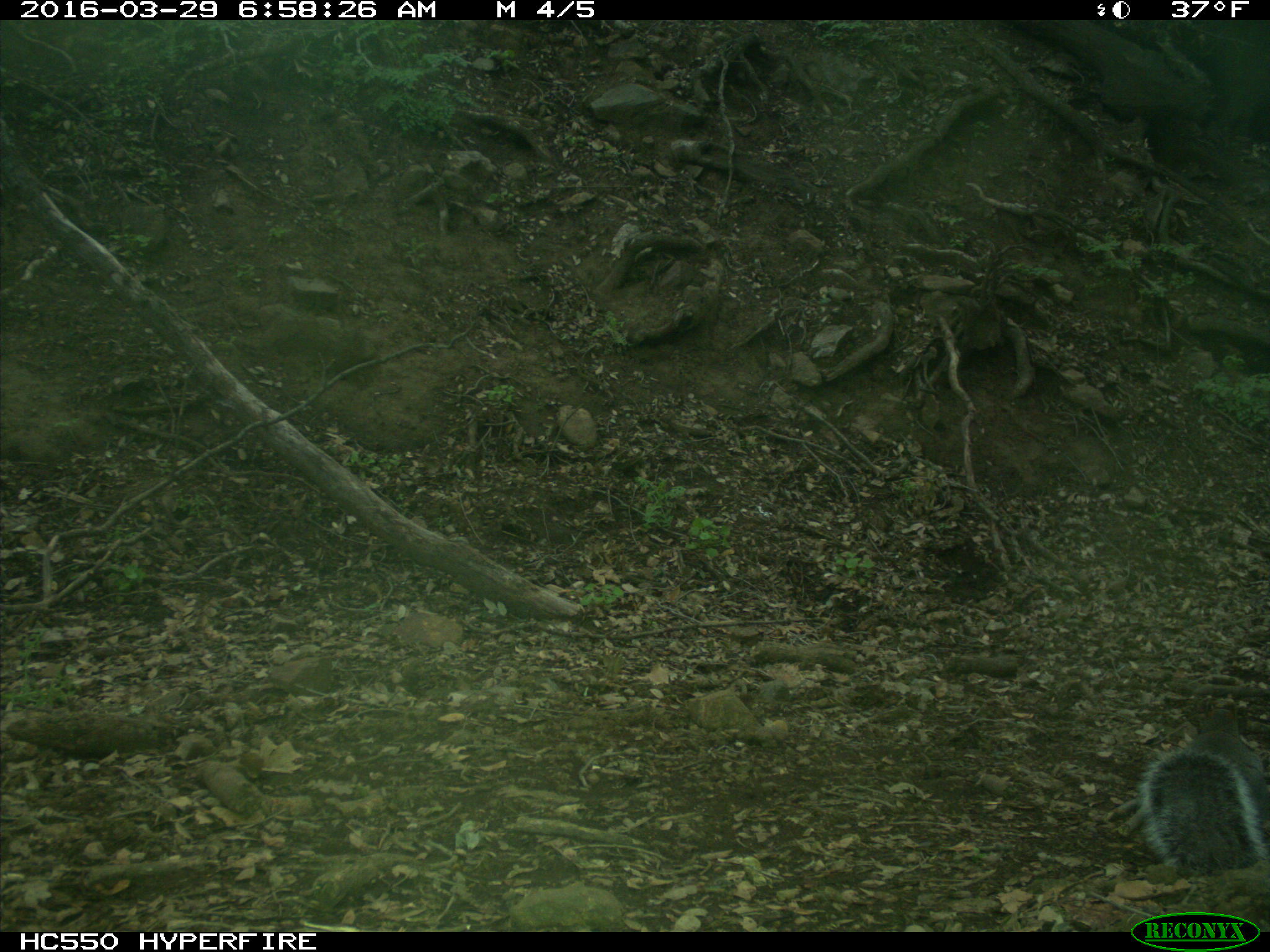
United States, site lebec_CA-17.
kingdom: Animalia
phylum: Chordata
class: Mammalia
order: Rodentia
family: Sciuridae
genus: Sciurus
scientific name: Sciurus carolinensis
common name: eastern gray squirrel